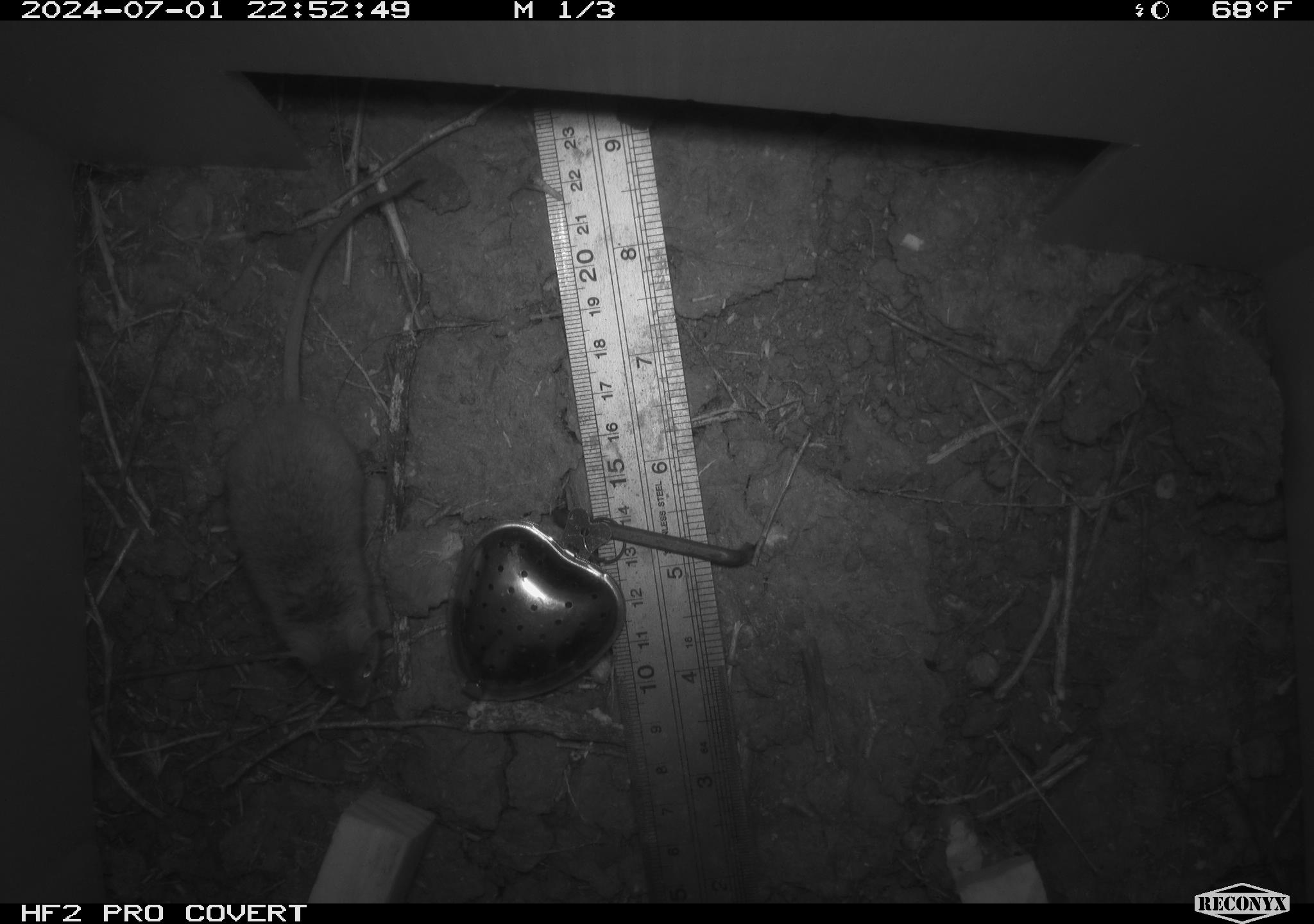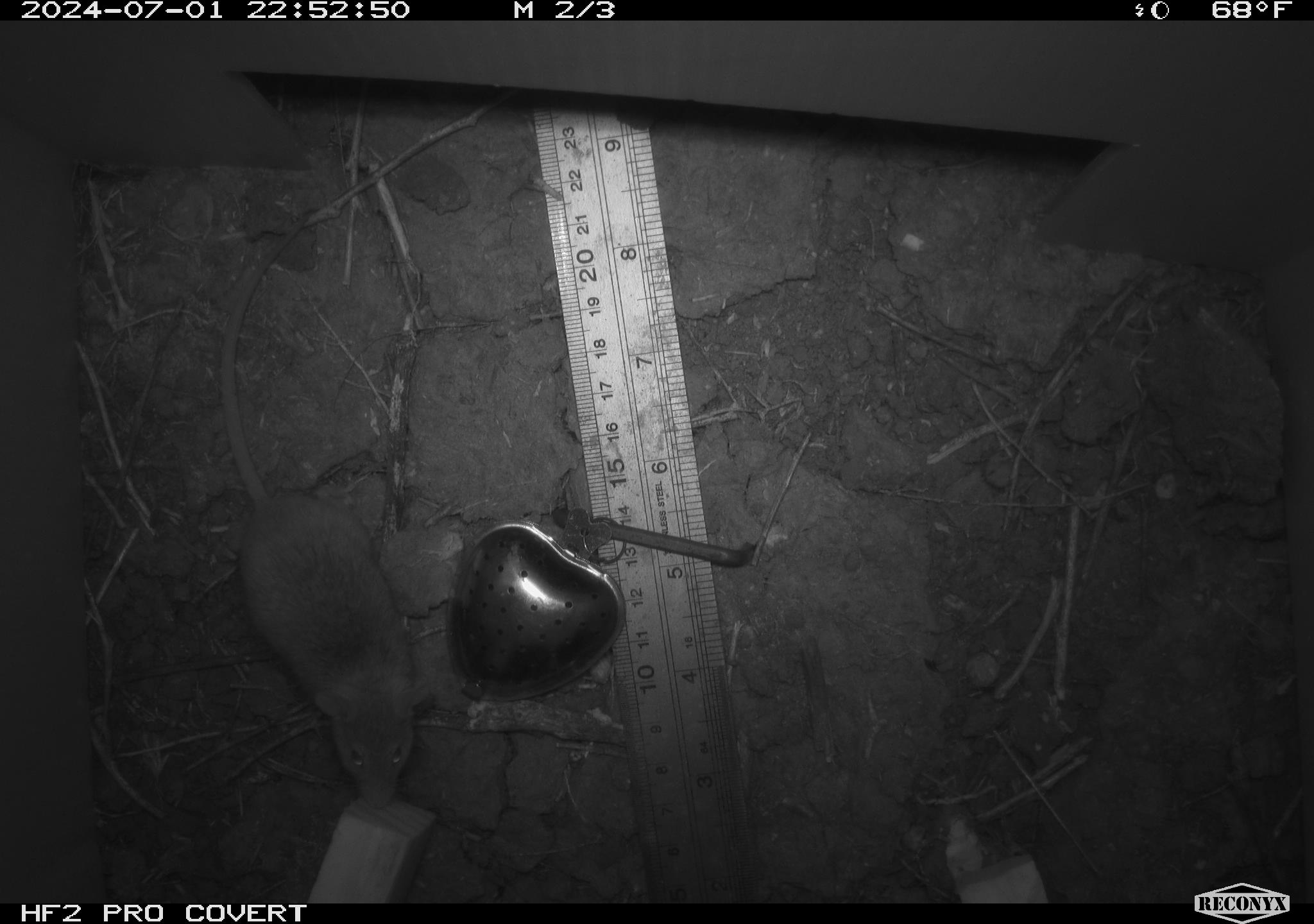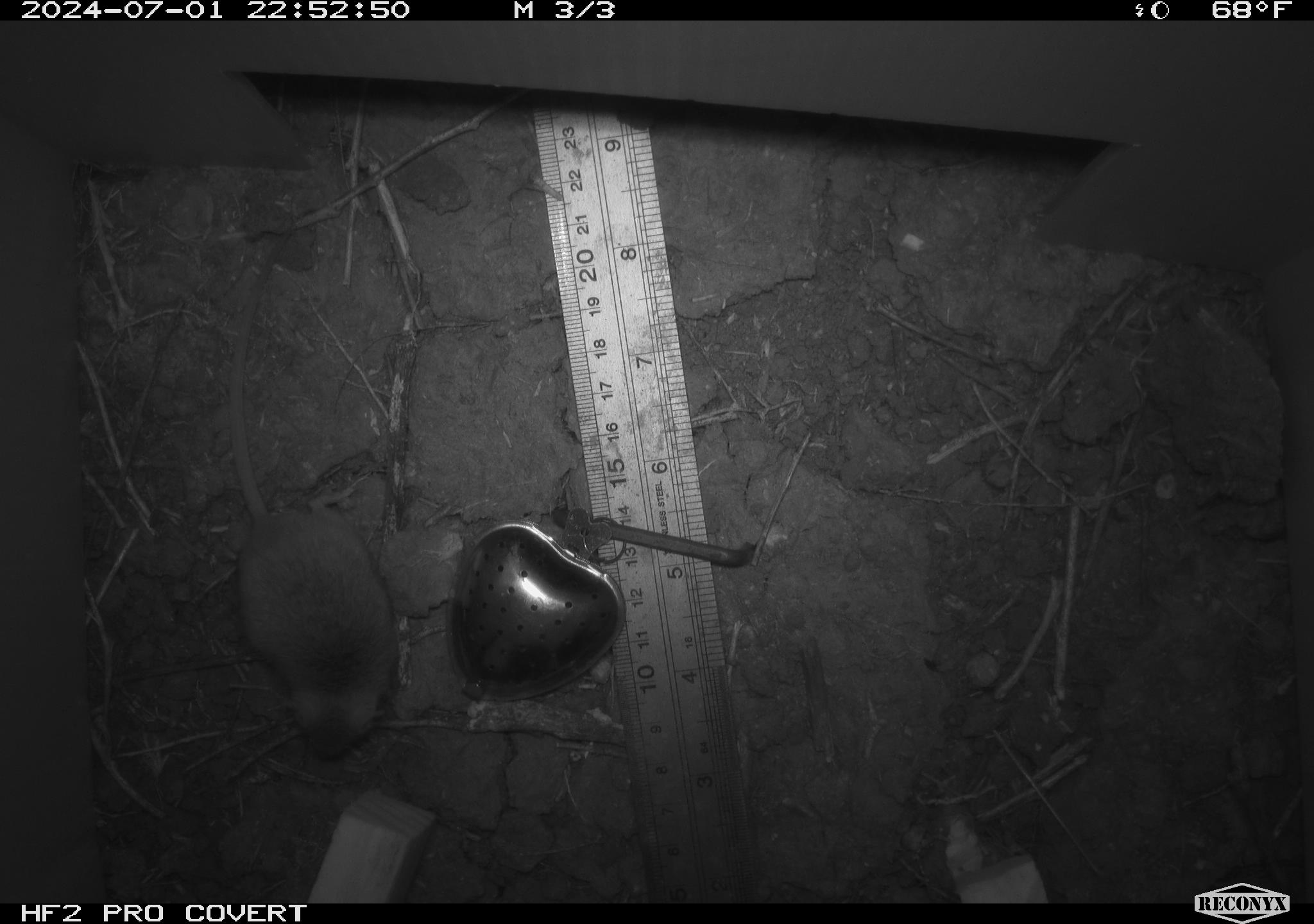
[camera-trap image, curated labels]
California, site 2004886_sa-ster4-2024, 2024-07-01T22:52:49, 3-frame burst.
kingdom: Animalia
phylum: Chordata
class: Mammalia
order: Rodentia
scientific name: Rodentia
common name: mouse species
Mouse species (Rodentia).